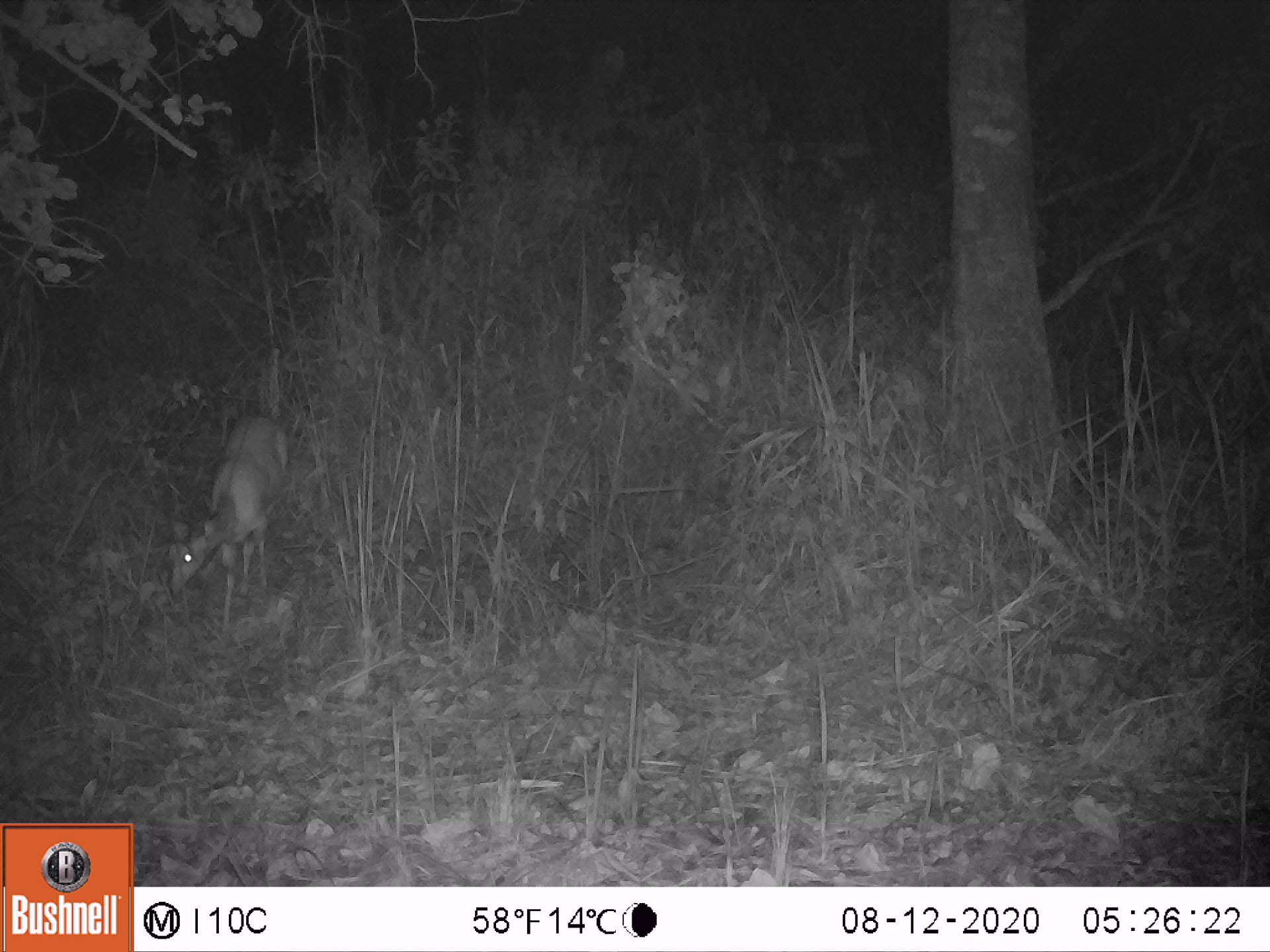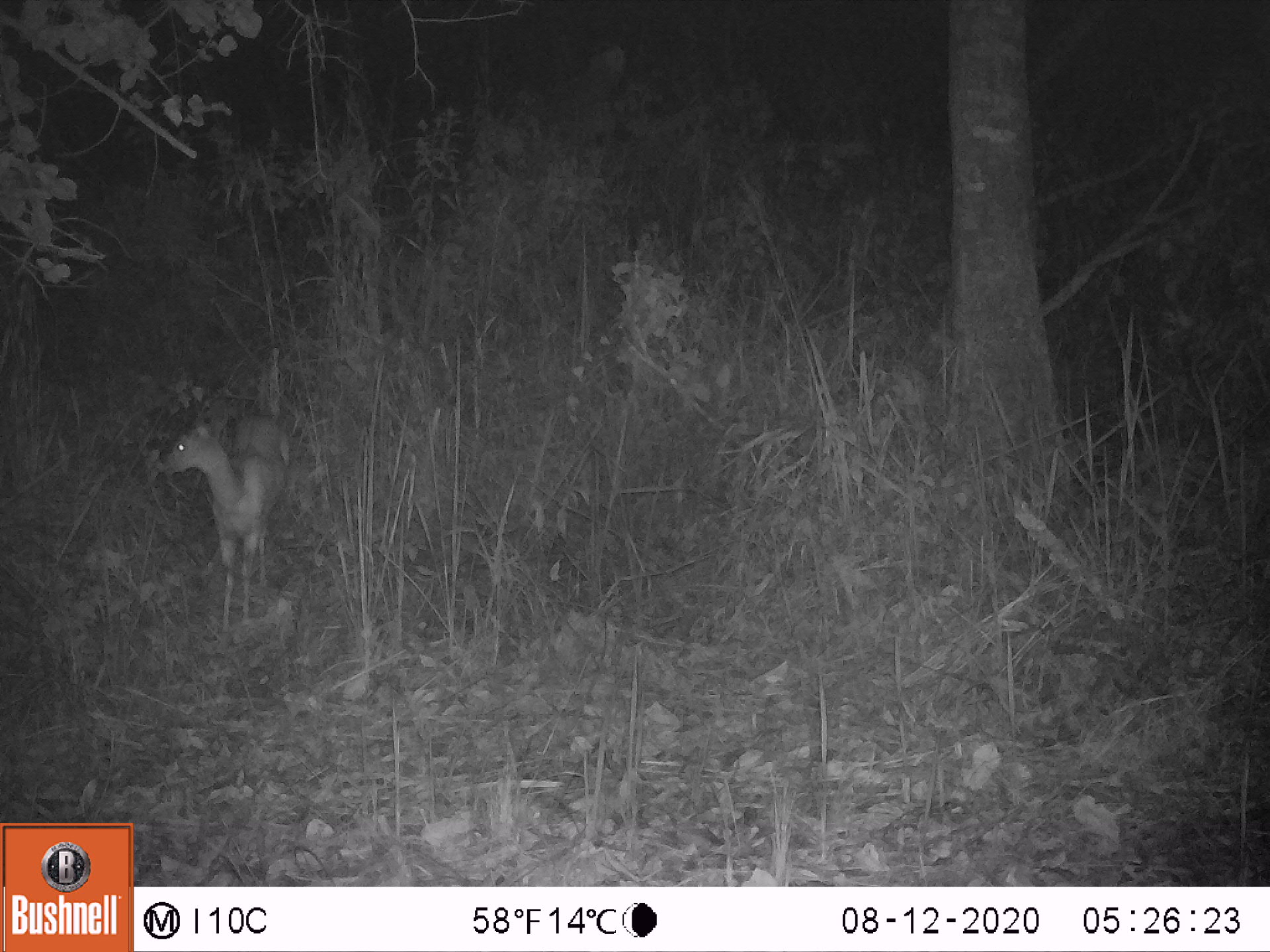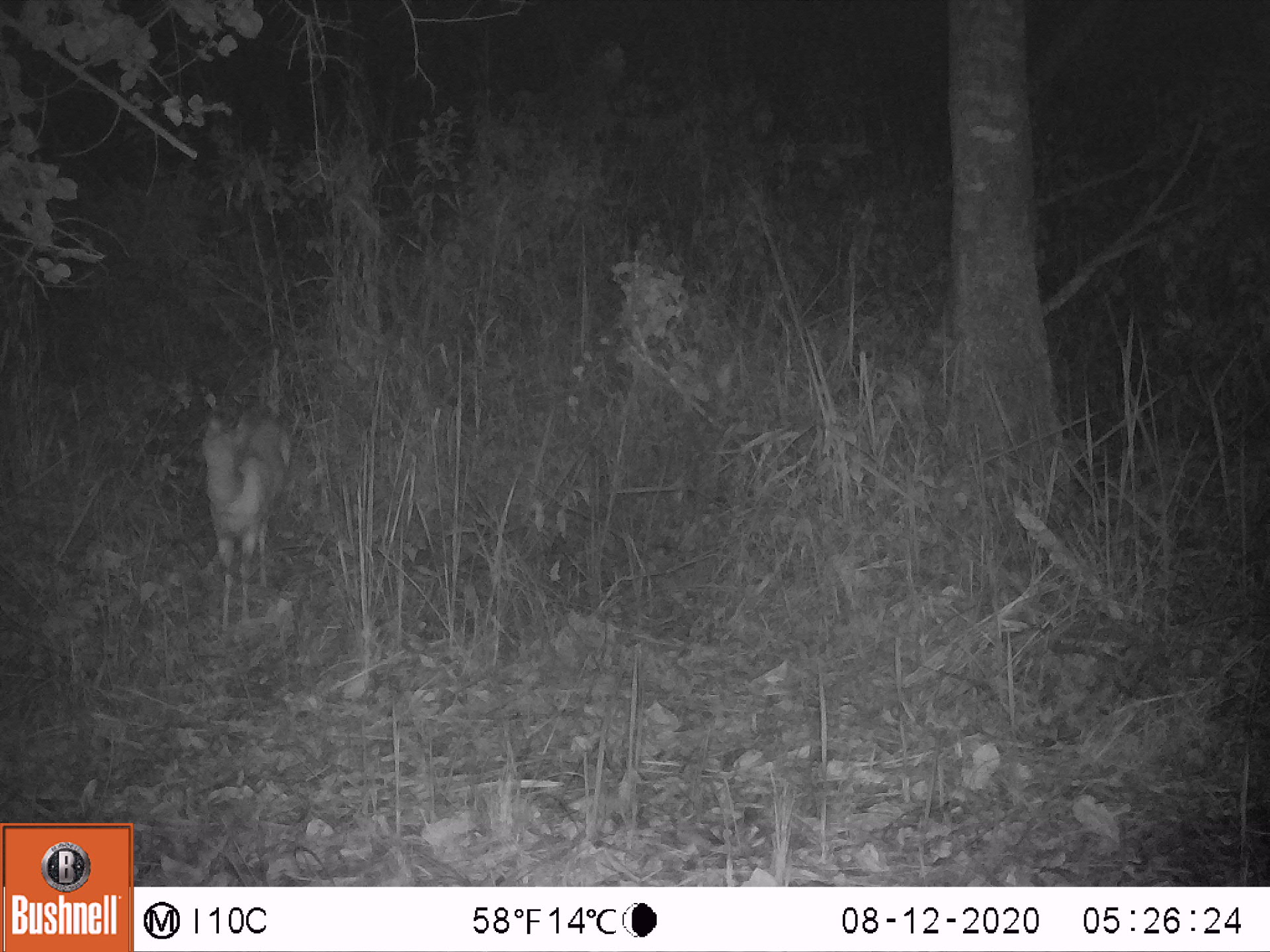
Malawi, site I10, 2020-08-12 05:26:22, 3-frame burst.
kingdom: Animalia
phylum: Chordata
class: Mammalia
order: Artiodactyla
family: Bovidae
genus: Tragelaphus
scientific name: Tragelaphus sylvaticus sylvaticus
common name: cape bushbuck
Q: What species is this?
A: Cape bushbuck (Tragelaphus sylvaticus sylvaticus).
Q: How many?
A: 1.